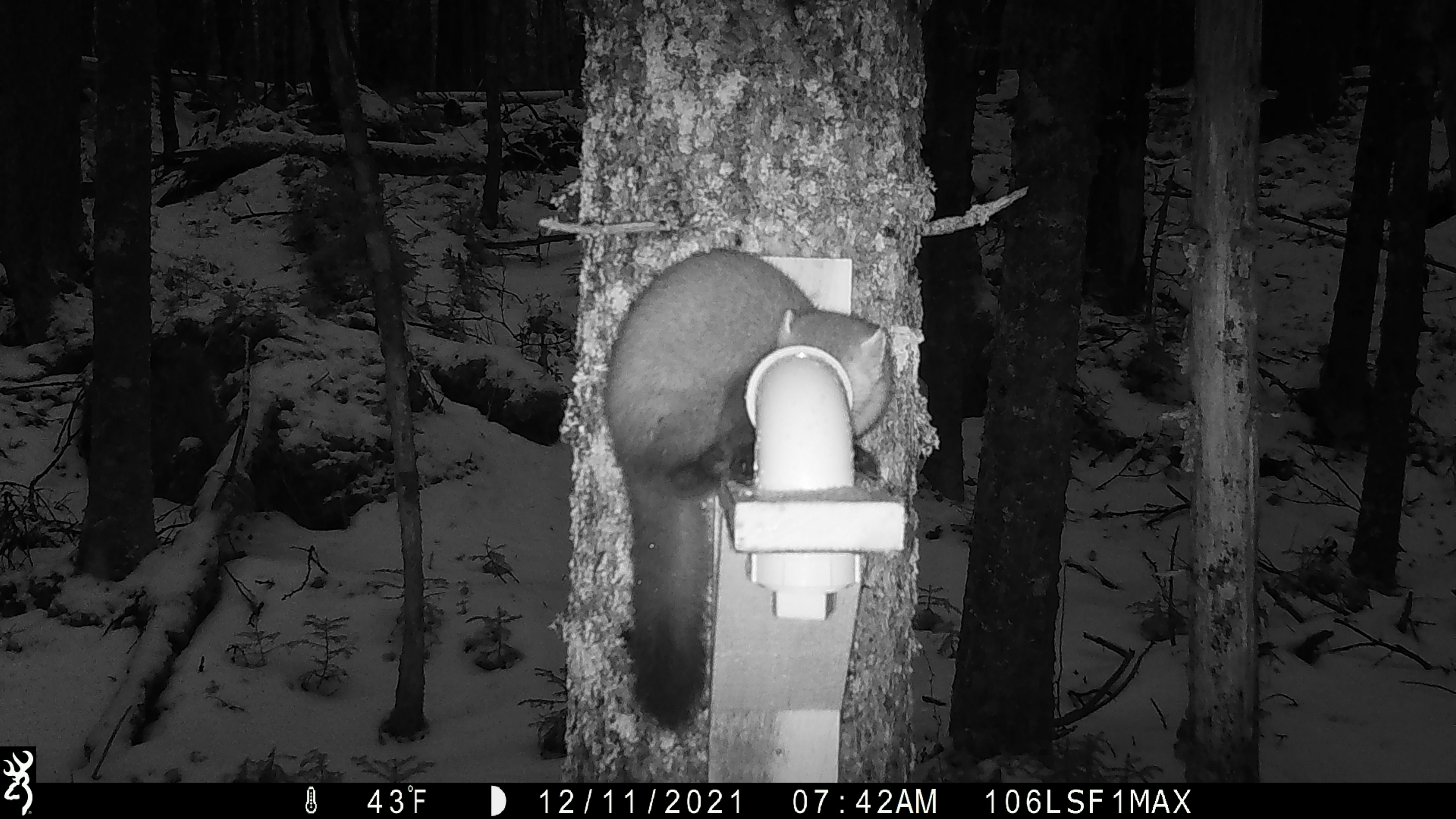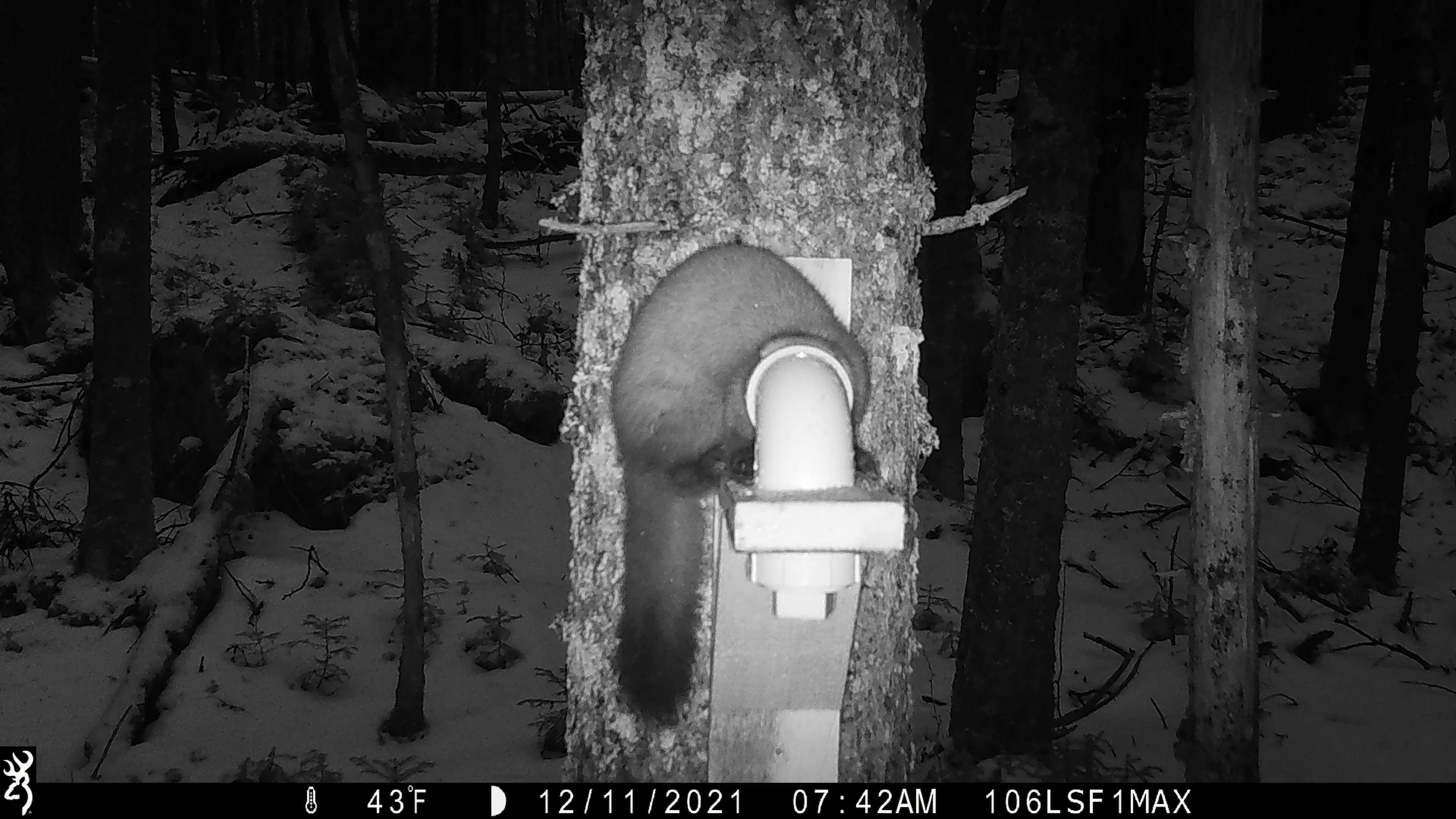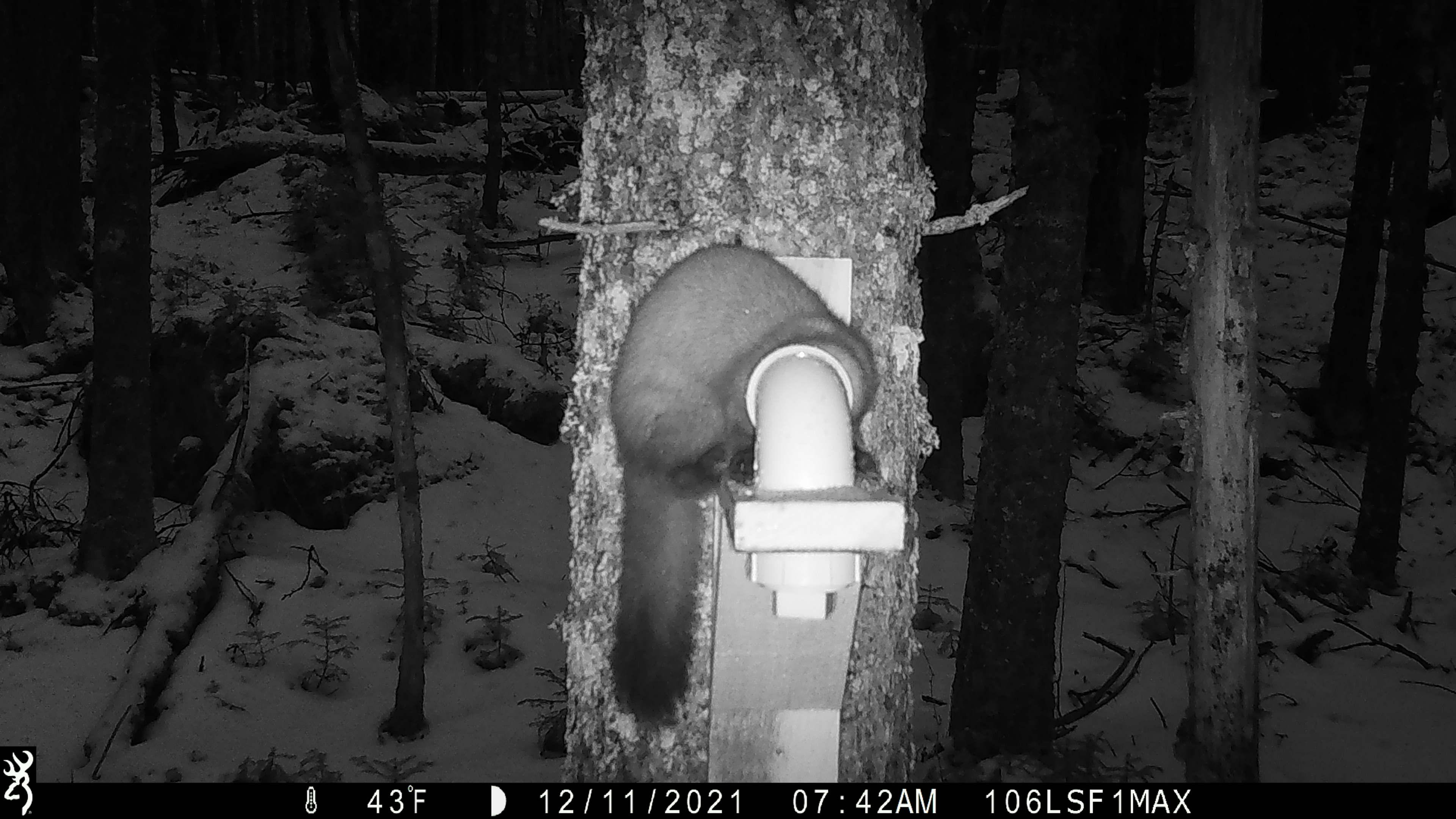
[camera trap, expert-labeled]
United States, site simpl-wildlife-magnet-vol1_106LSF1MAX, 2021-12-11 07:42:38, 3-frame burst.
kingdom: Animalia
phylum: Chordata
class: Mammalia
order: Carnivora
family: Mustelidae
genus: Martes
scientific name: Martes americana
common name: american marten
American marten (Martes americana).